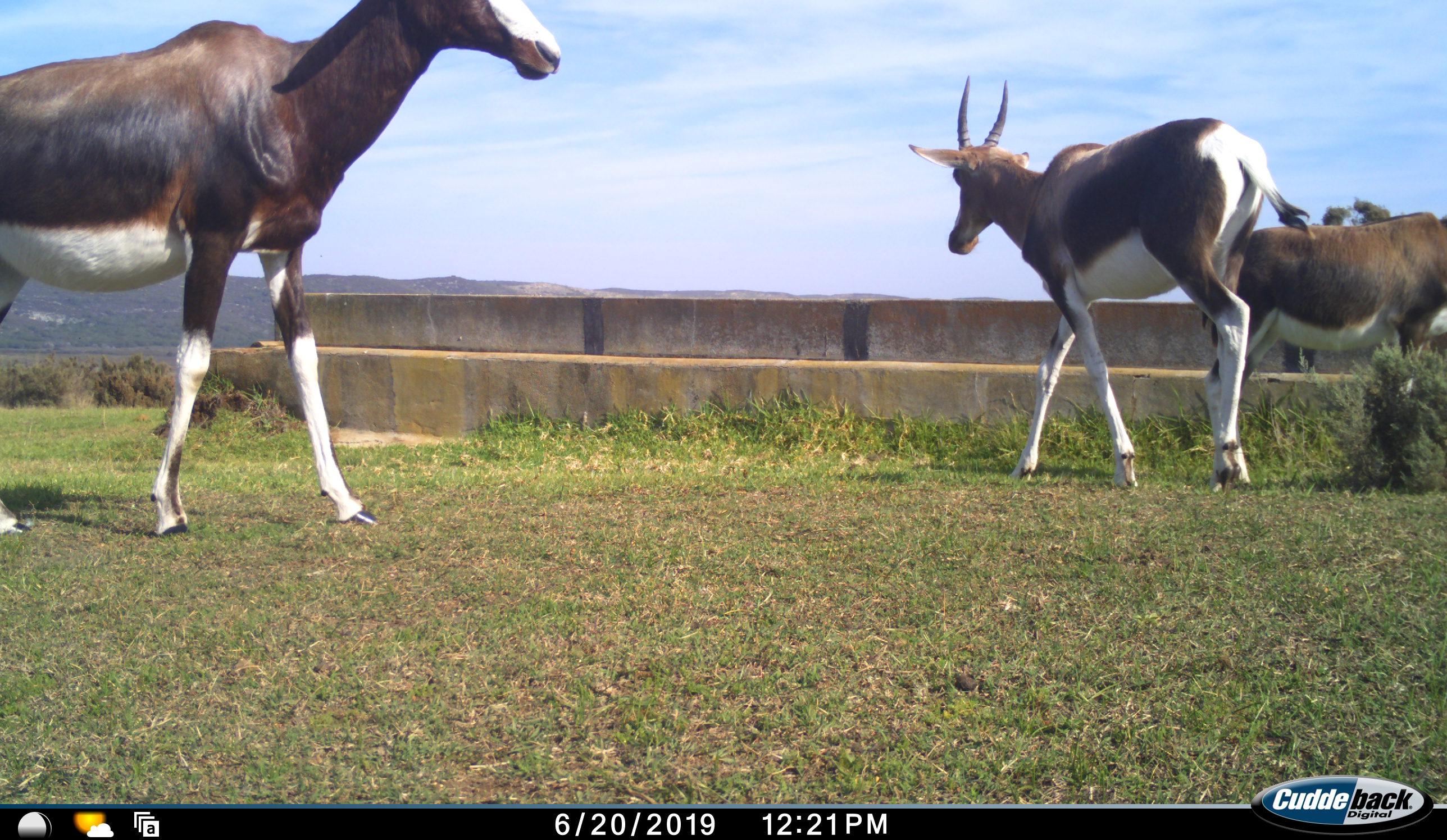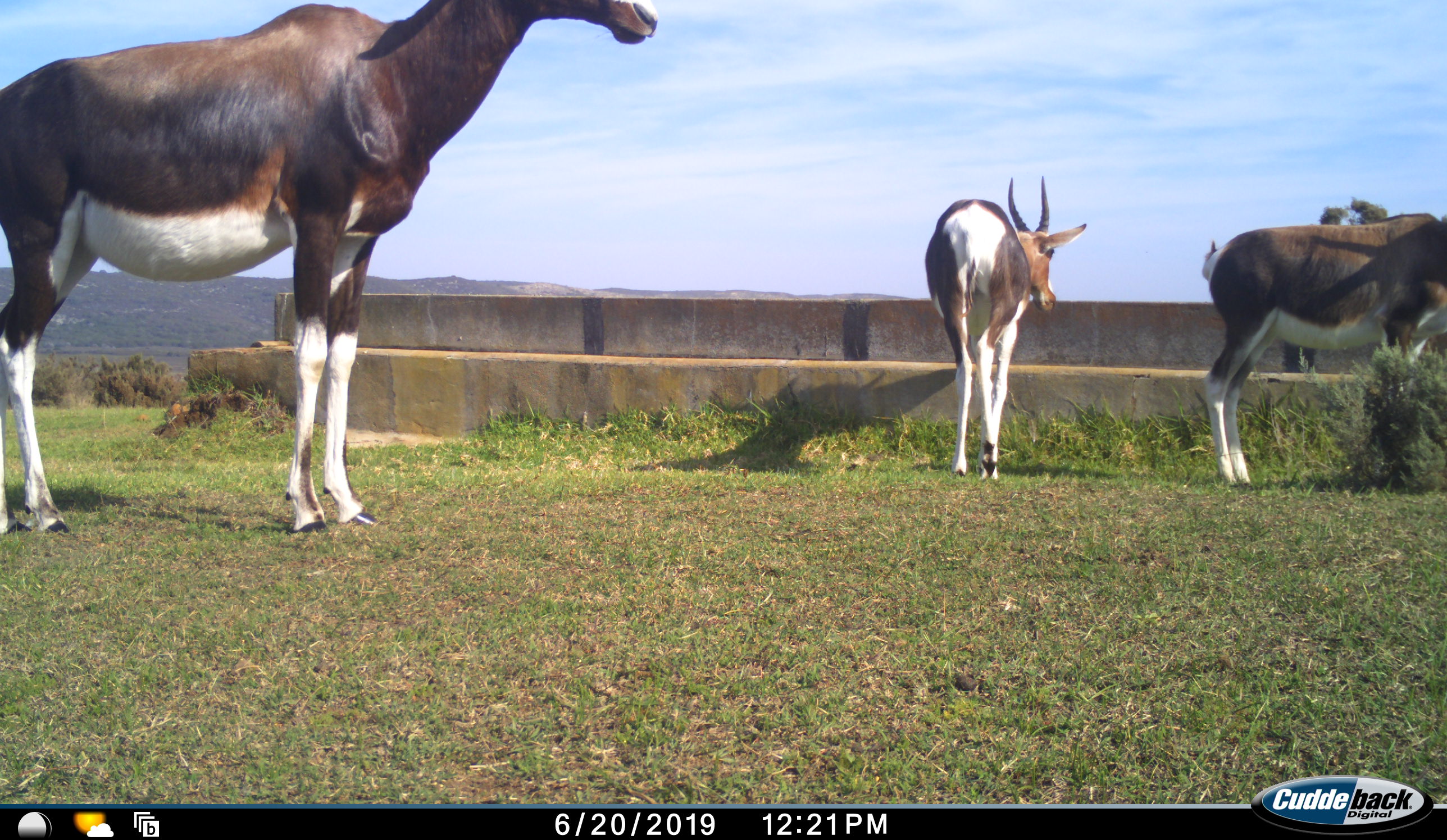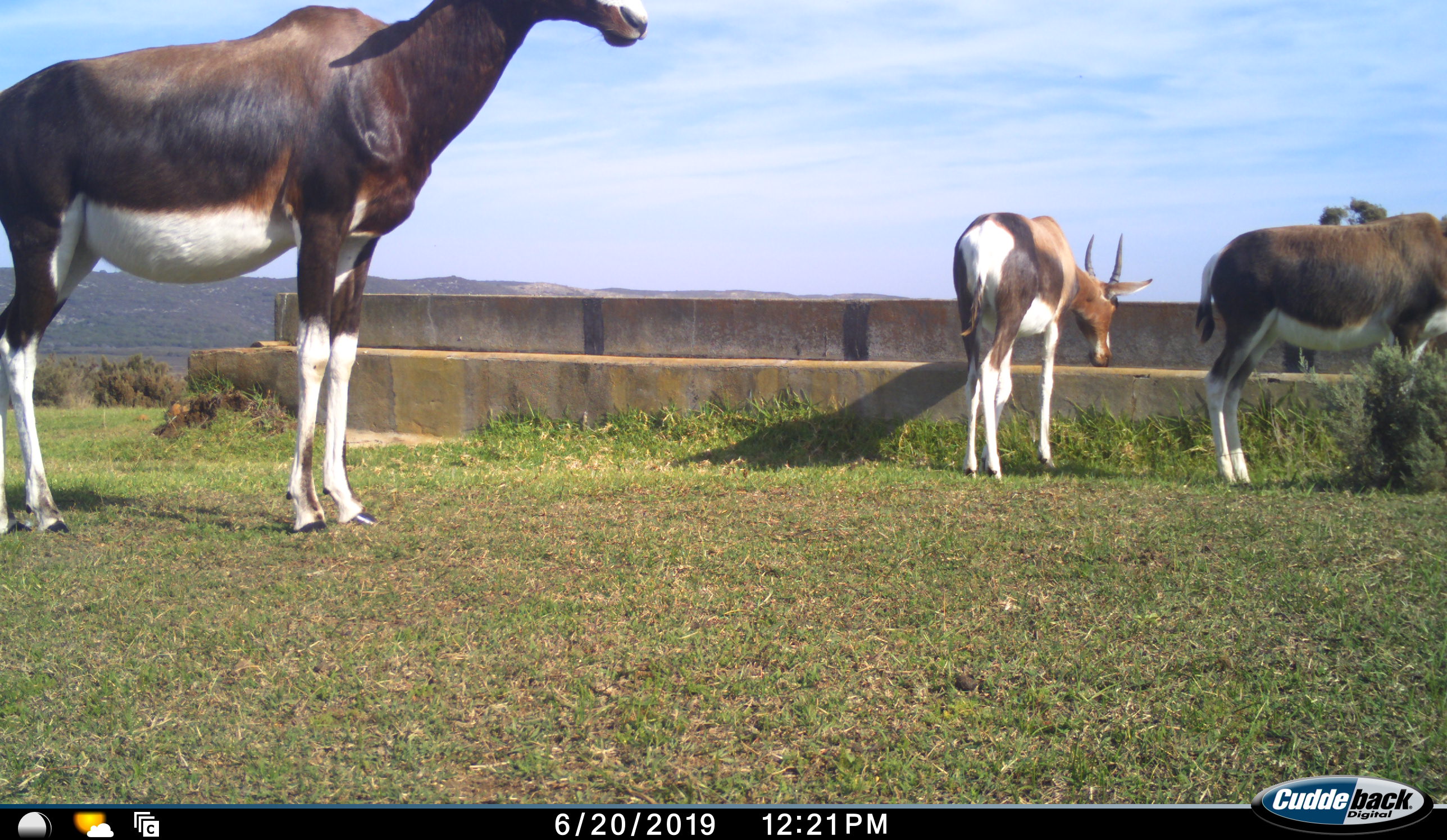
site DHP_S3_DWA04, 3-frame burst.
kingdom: Animalia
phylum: Chordata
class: Mammalia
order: Artiodactyla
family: Bovidae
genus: Damaliscus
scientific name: Damaliscus pygargus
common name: bontebok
Bontebok (Damaliscus pygargus), count 3. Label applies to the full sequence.